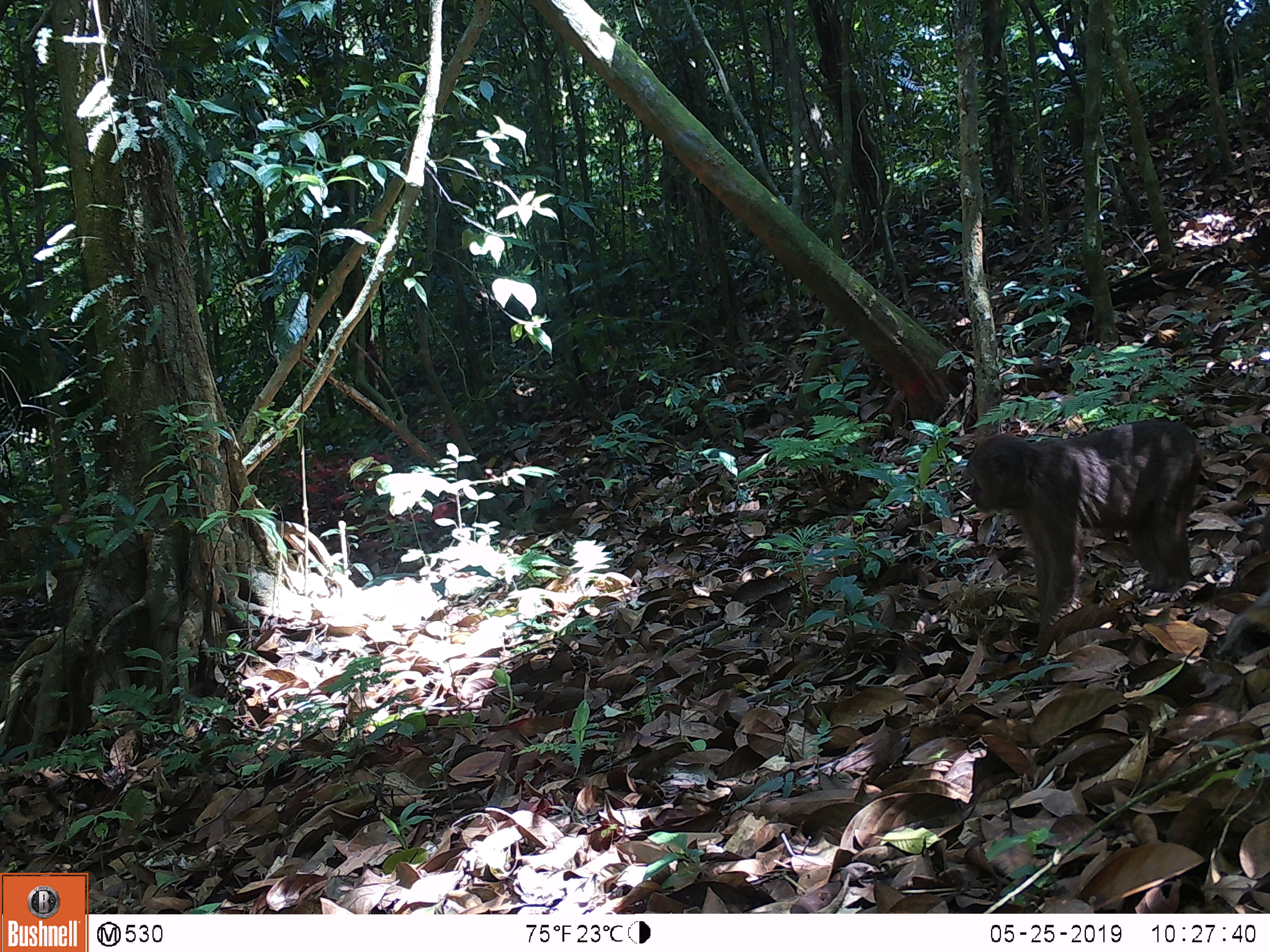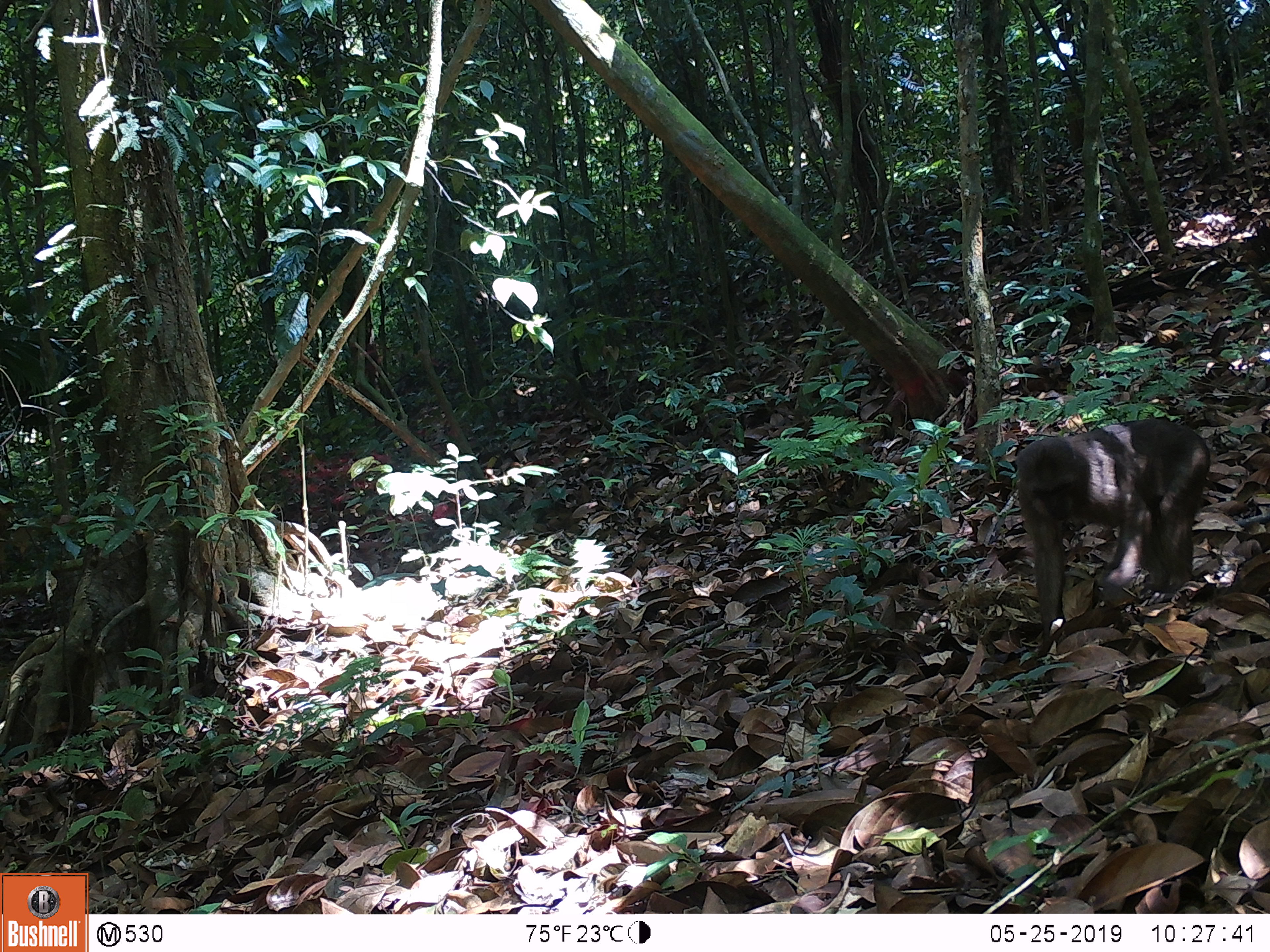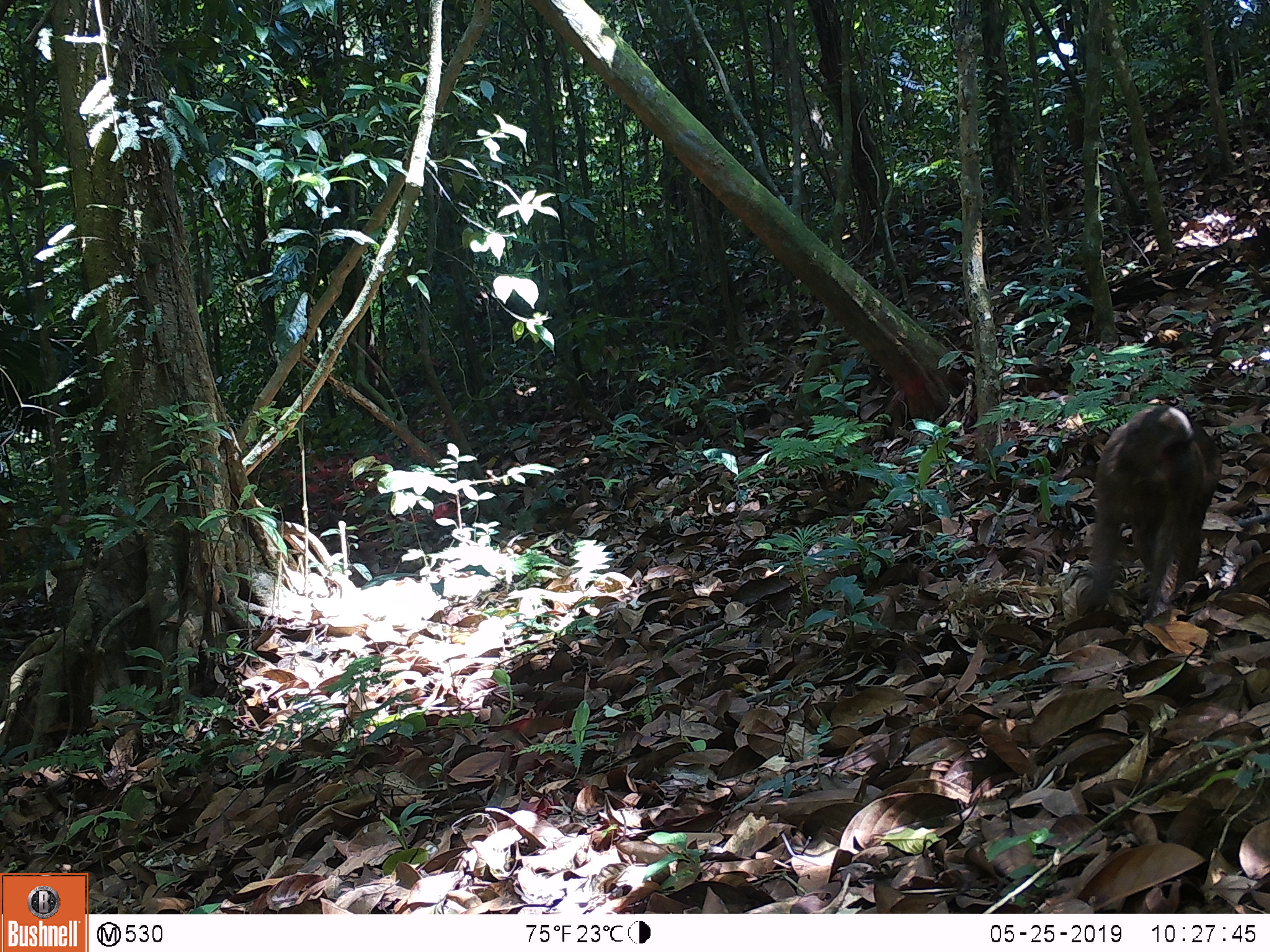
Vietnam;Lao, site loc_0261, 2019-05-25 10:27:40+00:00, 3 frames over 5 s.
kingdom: Animalia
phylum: Chordata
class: Mammalia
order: Primates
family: Cercopithecidae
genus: Macaca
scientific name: Macaca arctoides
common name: stump-tailed macaque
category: stump tailed macaque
Stump tailed macaque (stump-tailed macaque) (Macaca arctoides). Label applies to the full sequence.